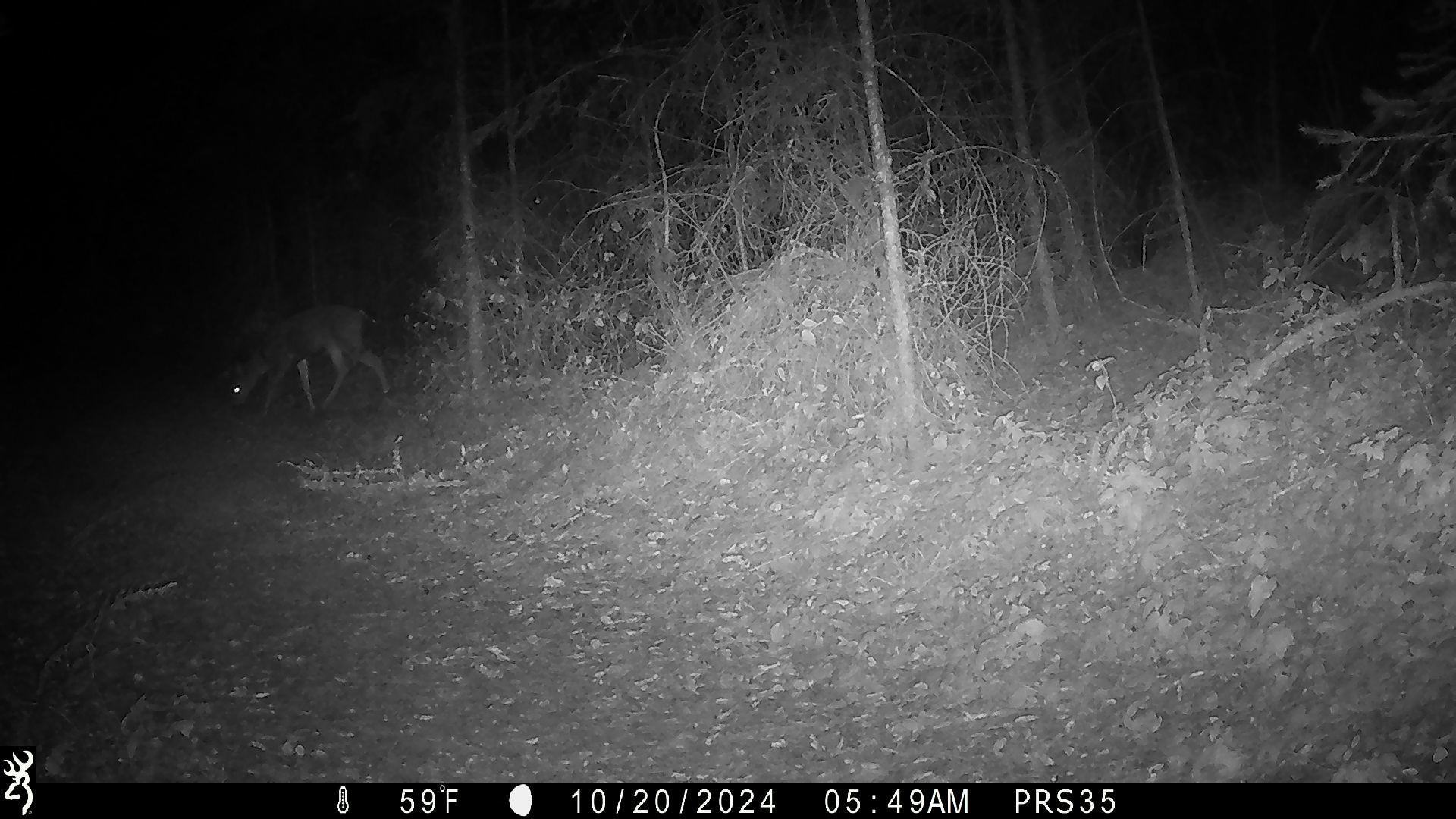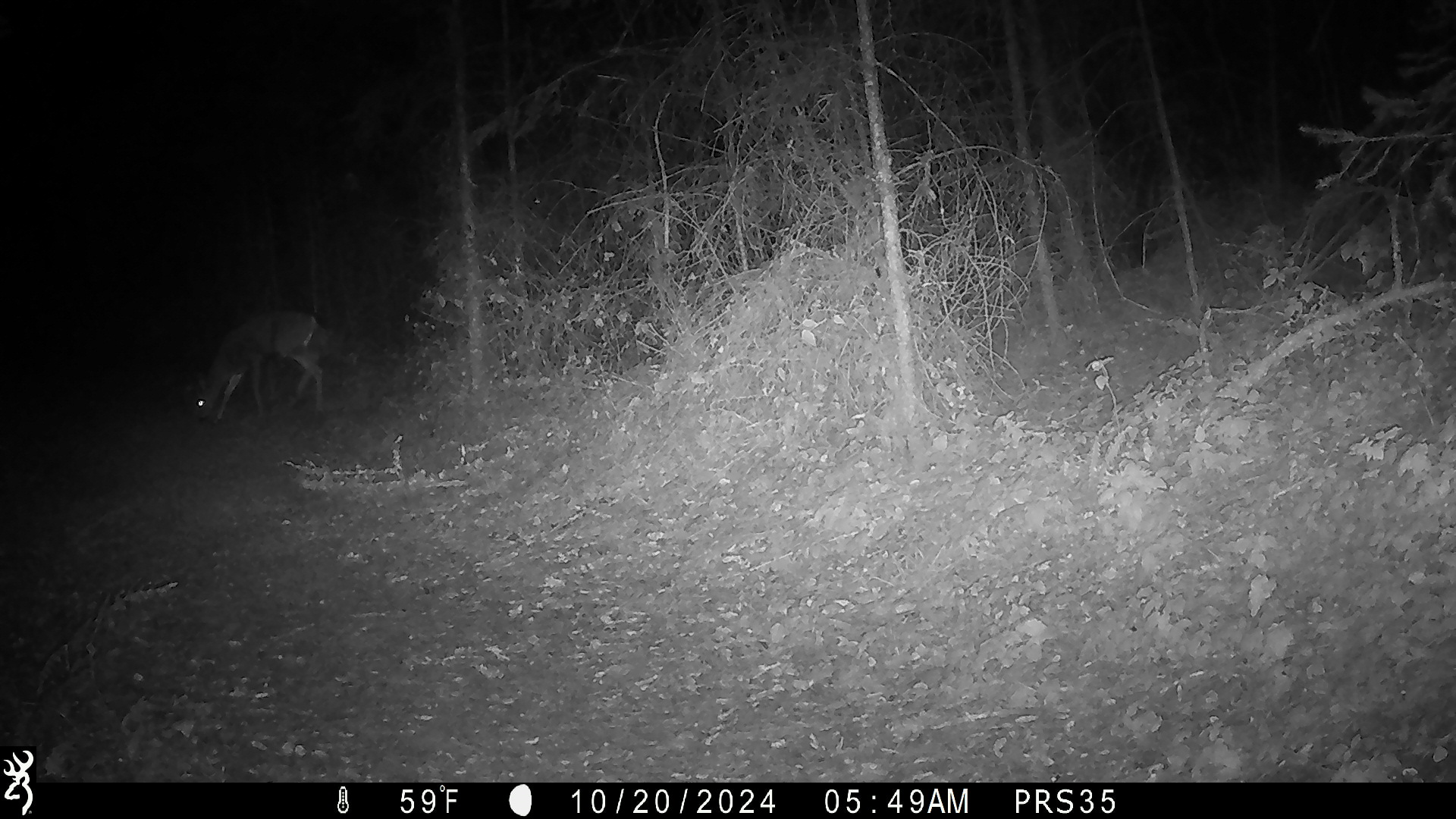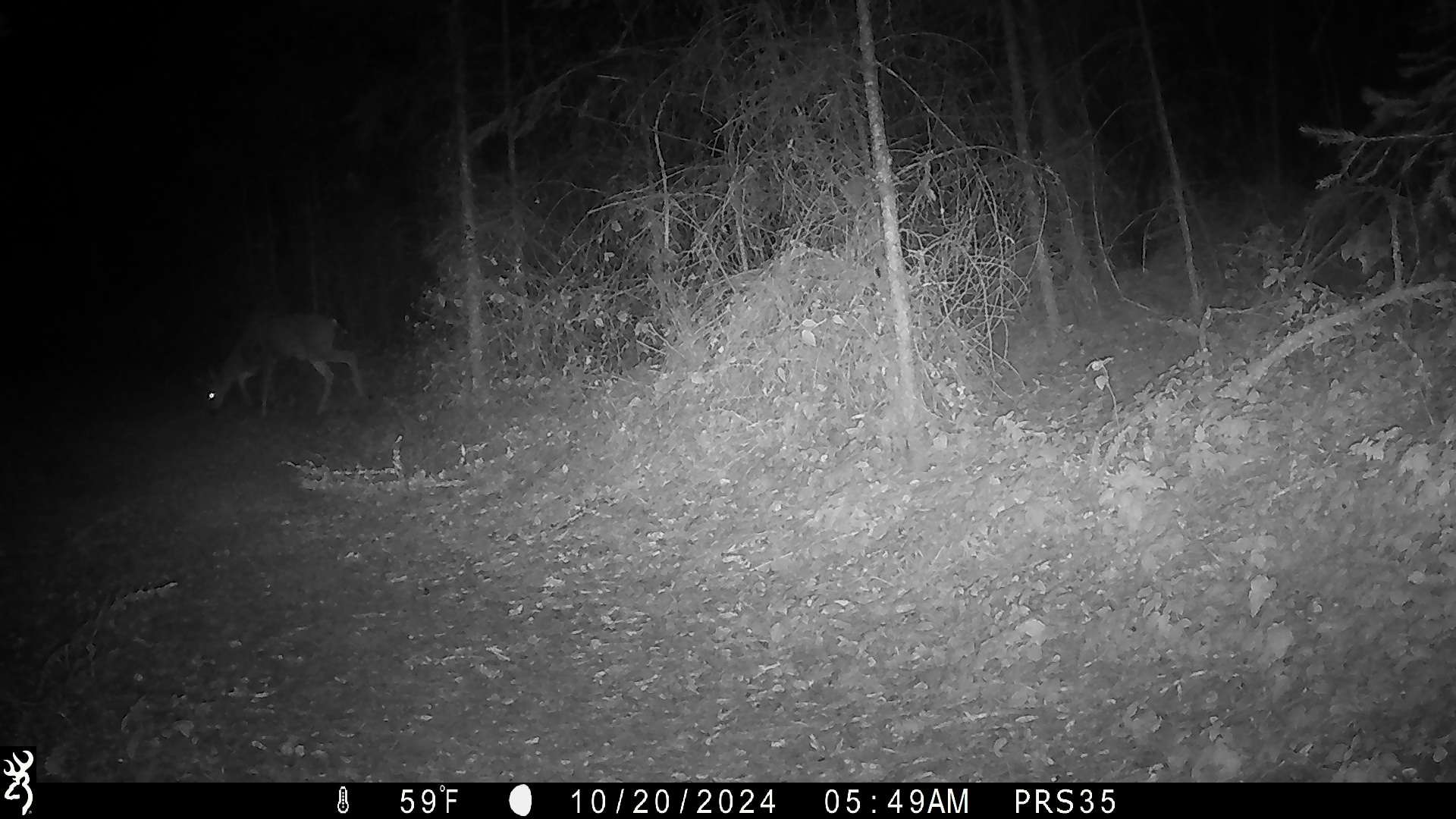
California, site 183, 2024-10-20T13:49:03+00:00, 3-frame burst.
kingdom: Animalia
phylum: Chordata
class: Mammalia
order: Artiodactyla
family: Cervidae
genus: Odocoileus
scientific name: Odocoileus hemionus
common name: mule deer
Mule deer (Odocoileus hemionus).